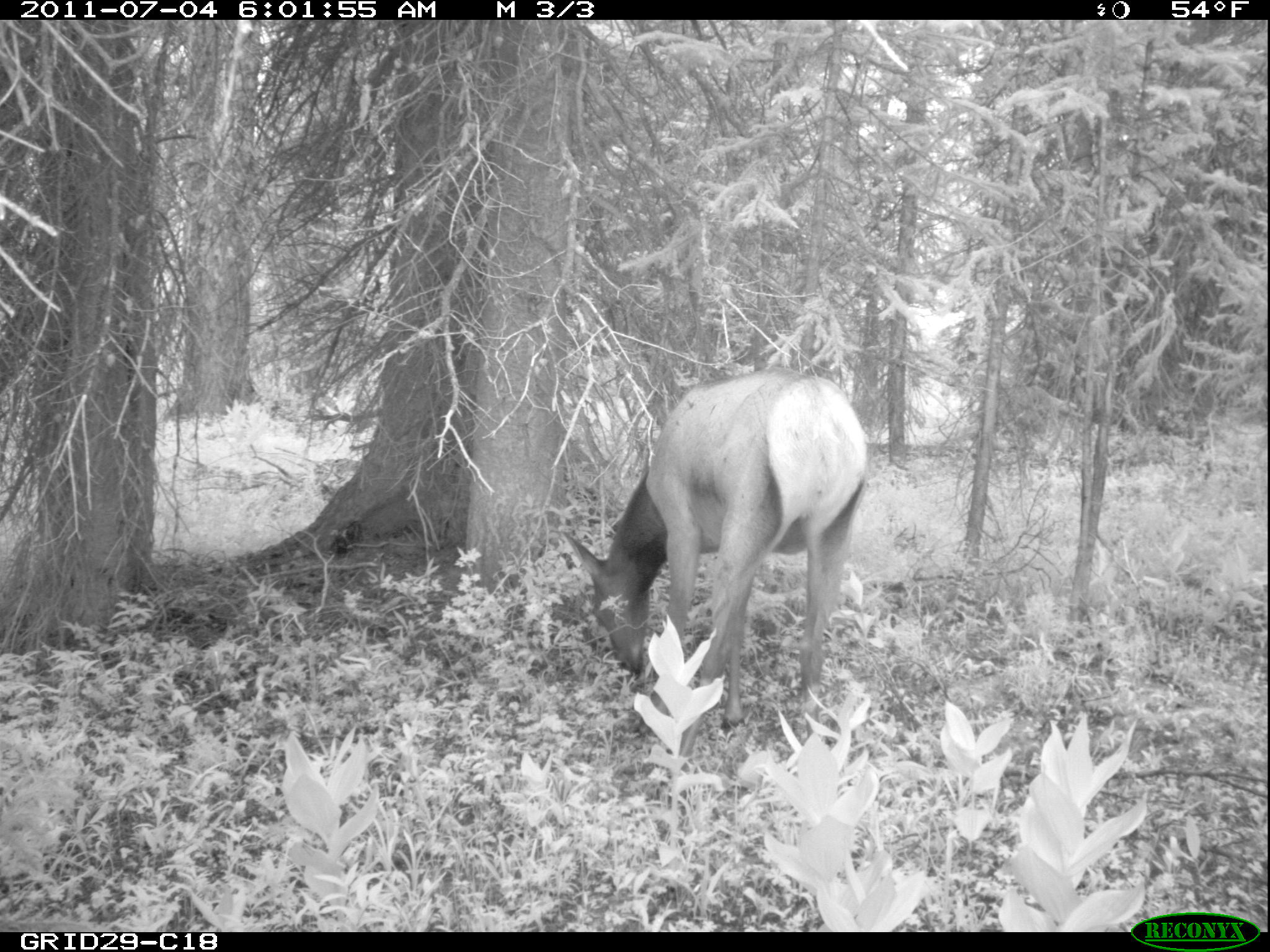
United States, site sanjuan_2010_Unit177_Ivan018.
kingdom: Animalia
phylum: Chordata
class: Mammalia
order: Artiodactyla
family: Cervidae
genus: Cervus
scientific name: Cervus elaphus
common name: red deer